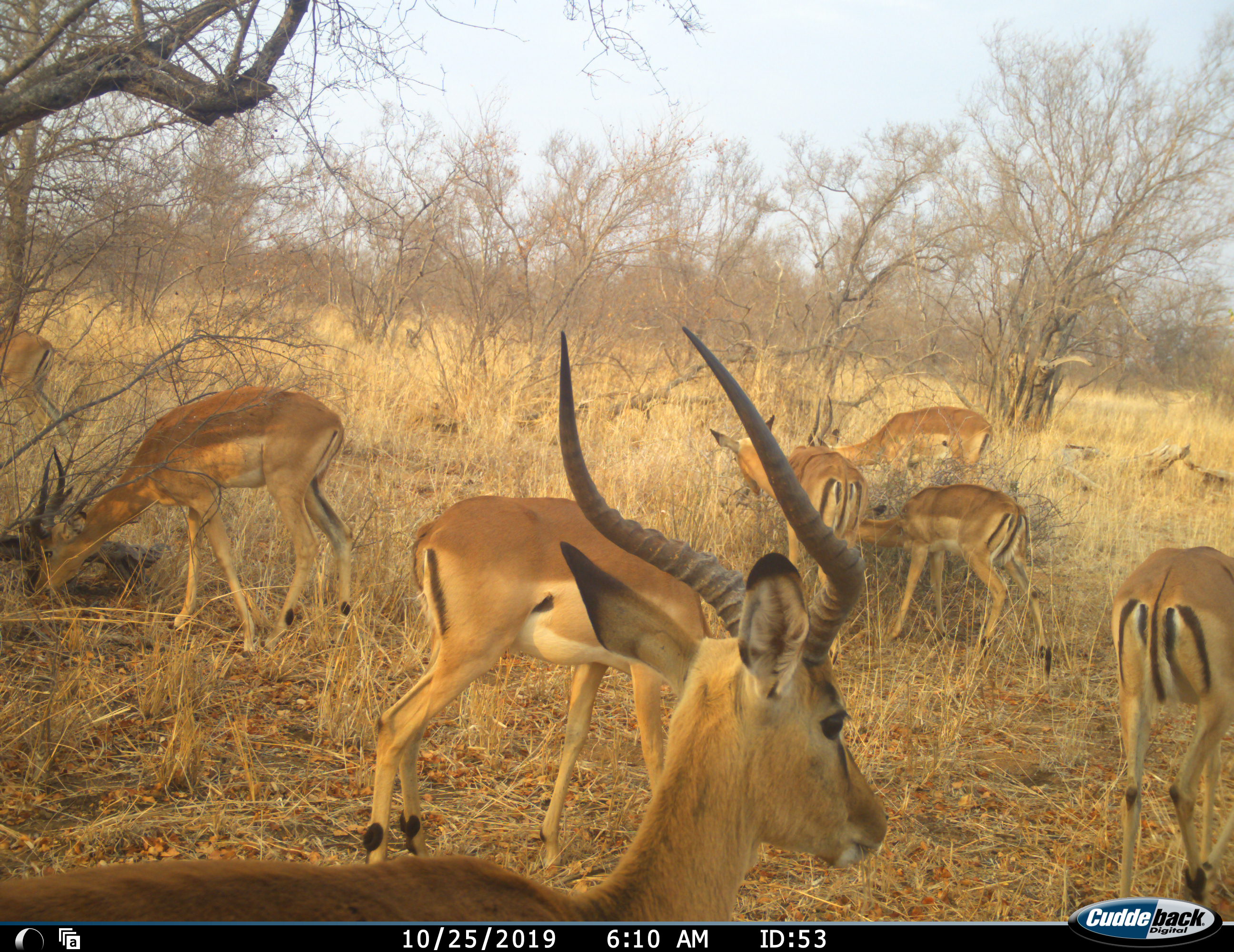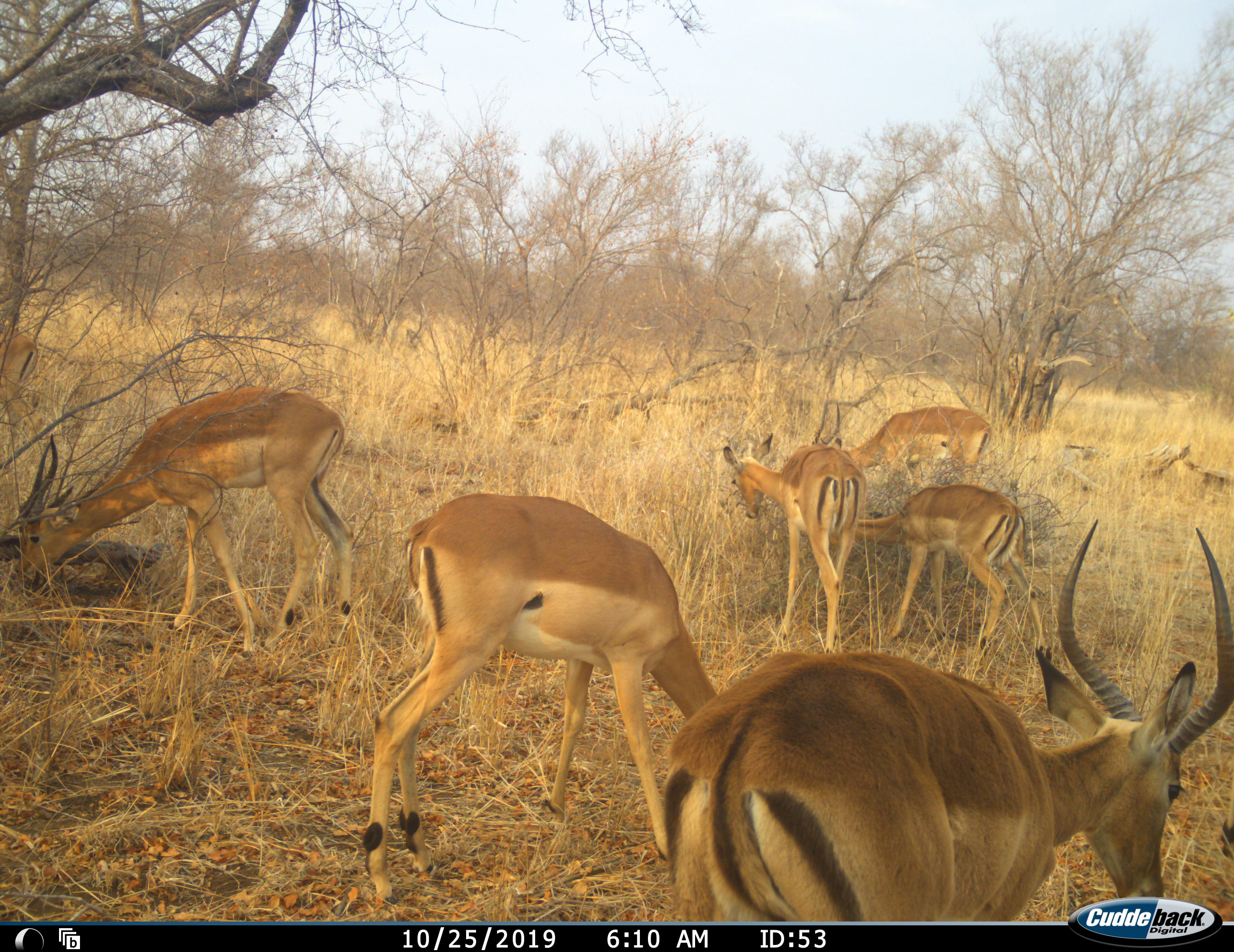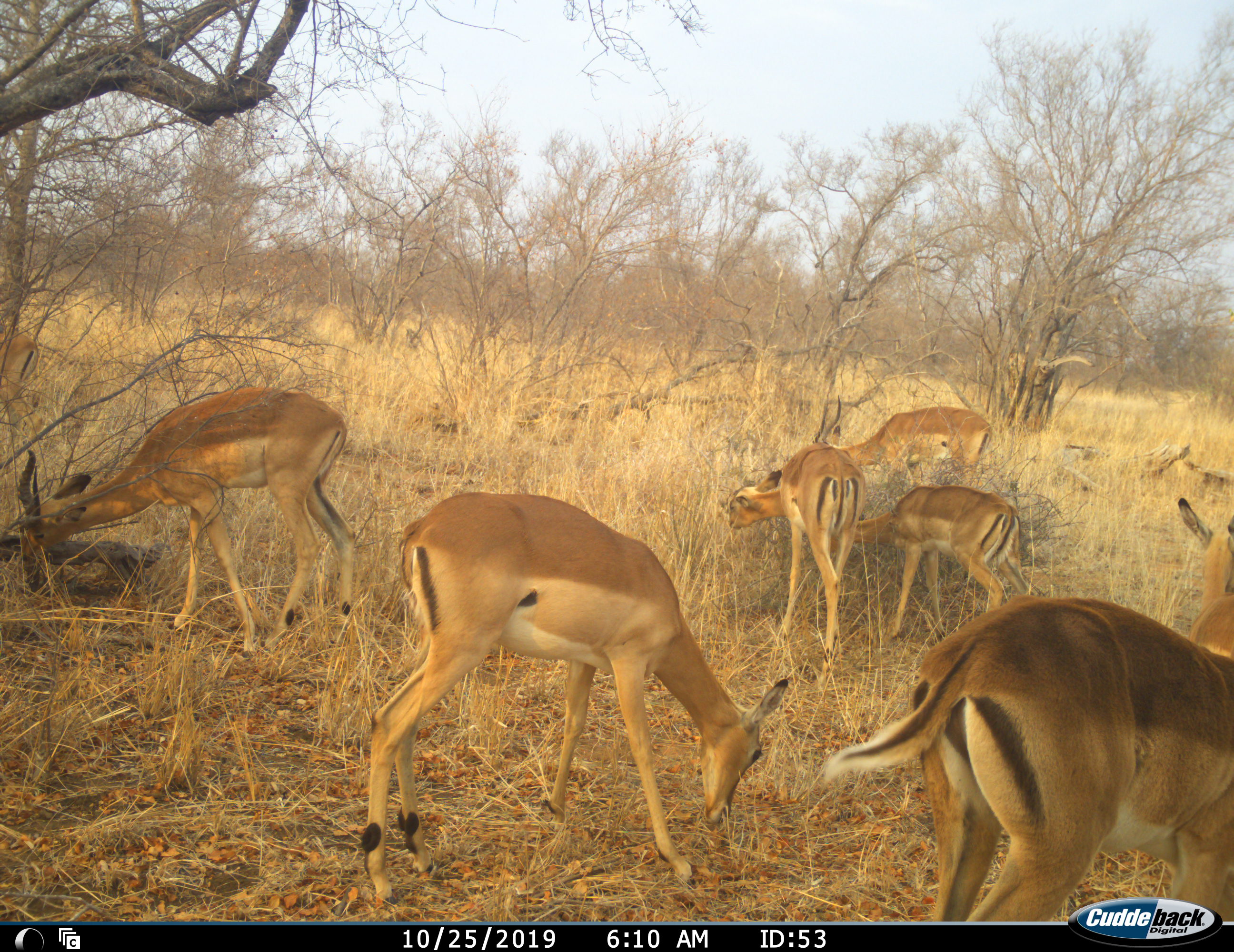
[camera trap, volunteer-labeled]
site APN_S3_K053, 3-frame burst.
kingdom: Animalia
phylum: Chordata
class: Mammalia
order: Artiodactyla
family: Bovidae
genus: Aepyceros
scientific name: Aepyceros melampus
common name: impala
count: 8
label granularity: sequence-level